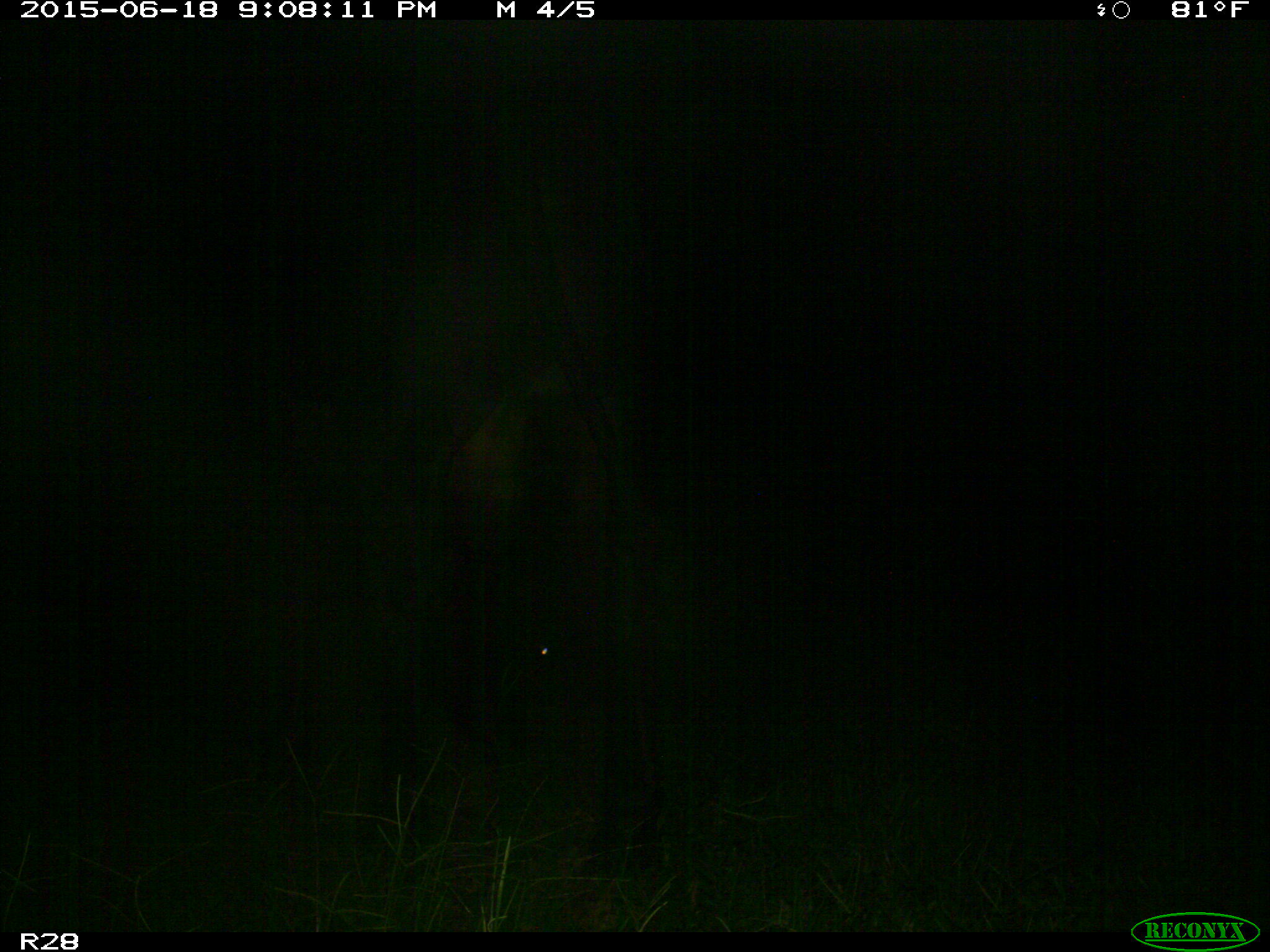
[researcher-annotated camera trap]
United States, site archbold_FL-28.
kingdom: Animalia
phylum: Chordata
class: Mammalia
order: Artiodactyla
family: Bovidae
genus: Bos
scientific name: Bos taurus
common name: domestic cow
Bos taurus (domestic cow).